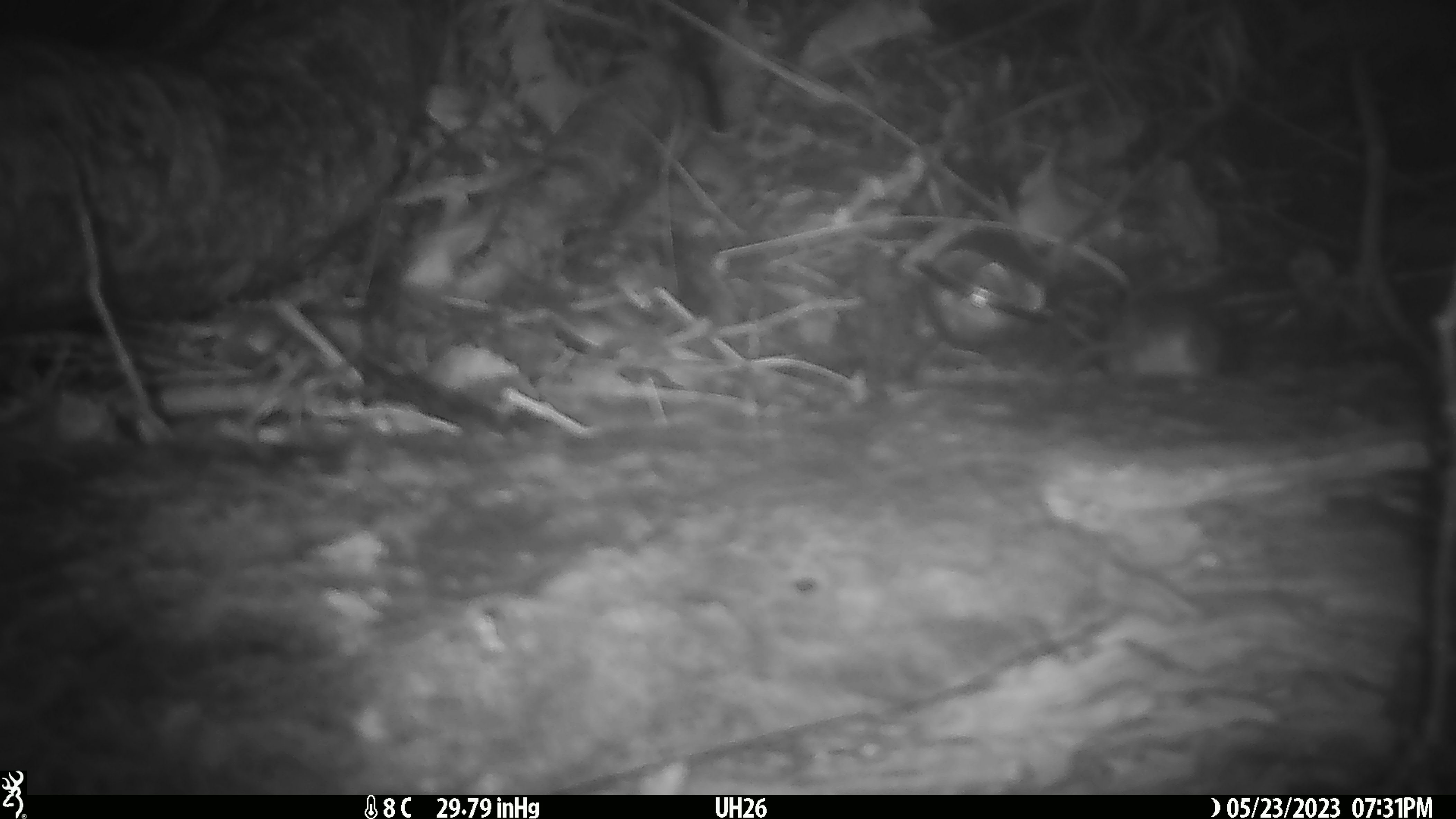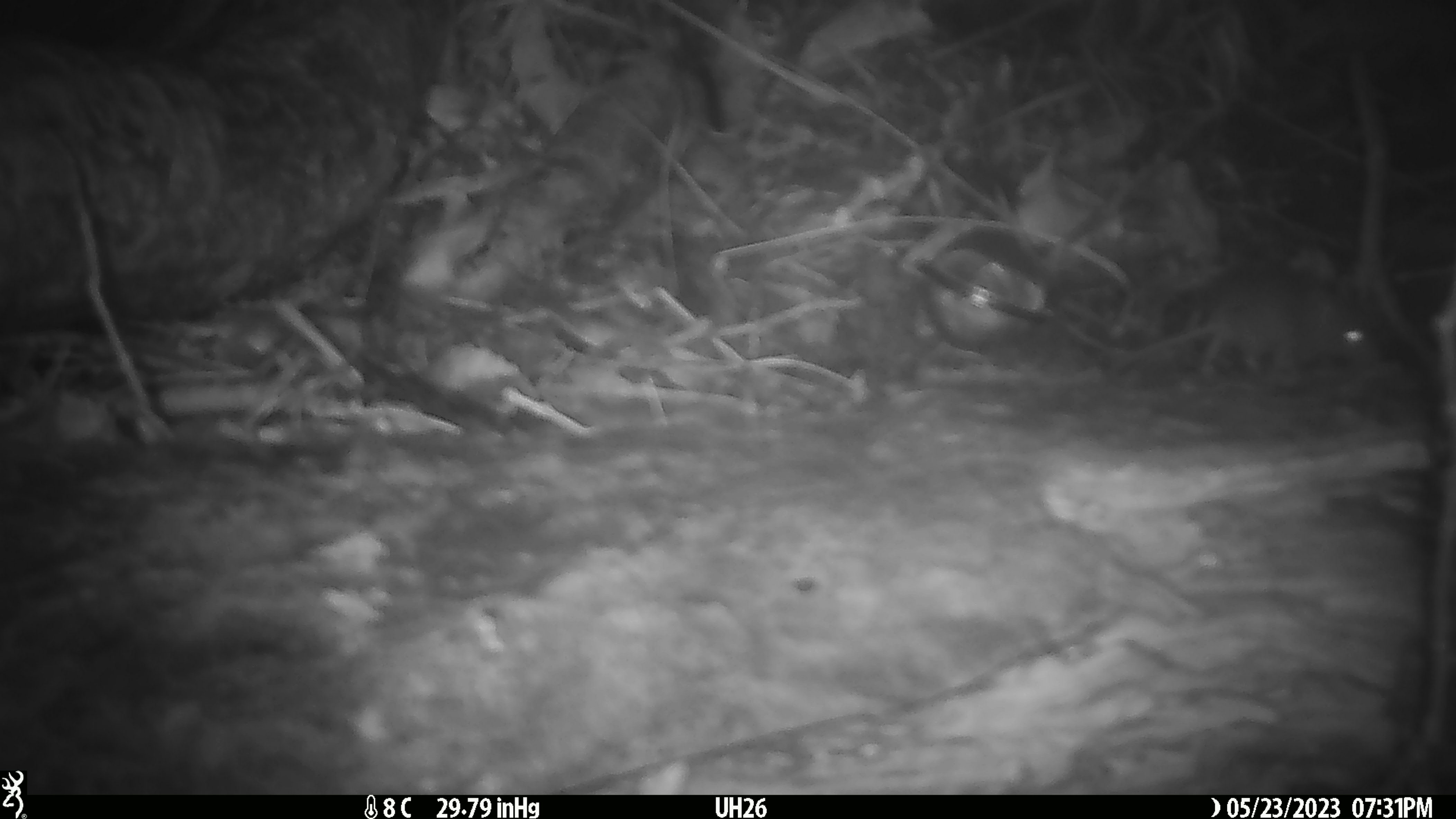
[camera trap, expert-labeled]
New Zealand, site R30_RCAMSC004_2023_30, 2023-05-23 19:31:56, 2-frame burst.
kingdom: Animalia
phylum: Chordata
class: Mammalia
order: Rodentia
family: Muridae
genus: Mus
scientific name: Mus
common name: mouse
Mouse (Mus).